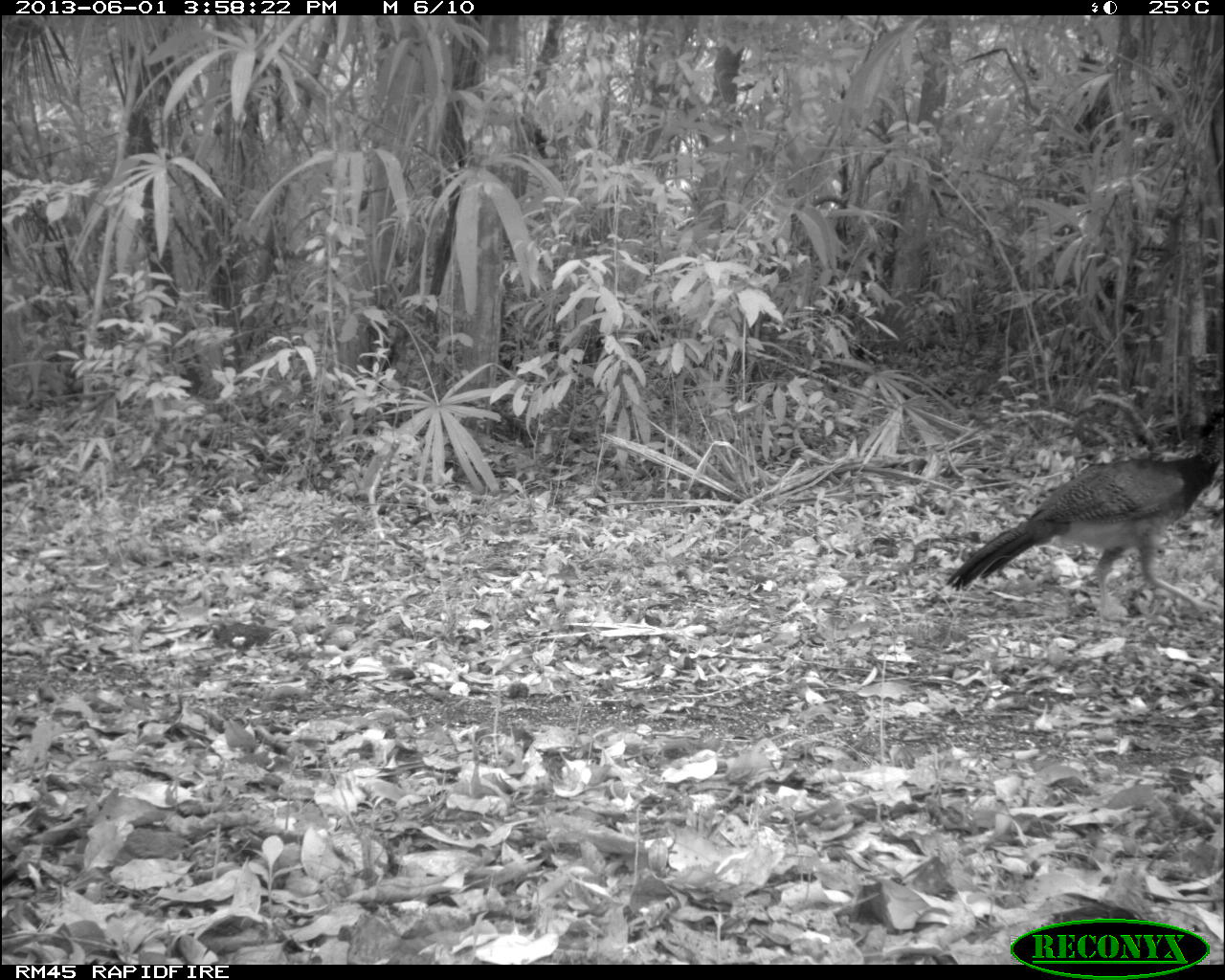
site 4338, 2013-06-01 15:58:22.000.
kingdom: Animalia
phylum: Chordata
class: Aves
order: Galliformes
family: Cracidae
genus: Crax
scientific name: Crax rubra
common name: great curassow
Crax rubra (great curassow), count 2, sex female.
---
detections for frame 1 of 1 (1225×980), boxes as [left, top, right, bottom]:
crax rubra: [946, 412, 1225, 611]